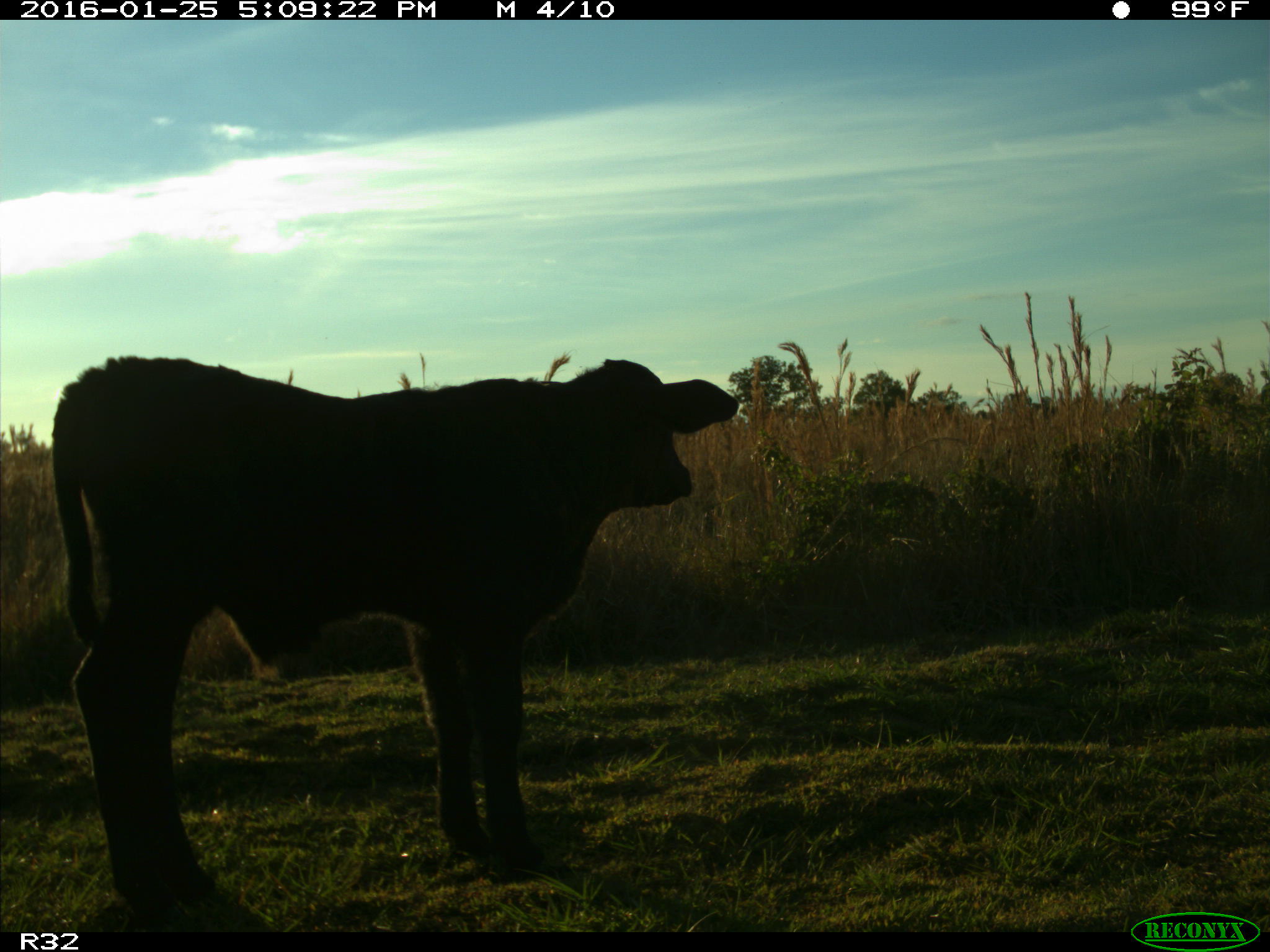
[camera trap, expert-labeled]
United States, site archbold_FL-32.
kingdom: Animalia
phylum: Chordata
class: Mammalia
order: Artiodactyla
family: Bovidae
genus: Bos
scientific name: Bos taurus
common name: domestic cow